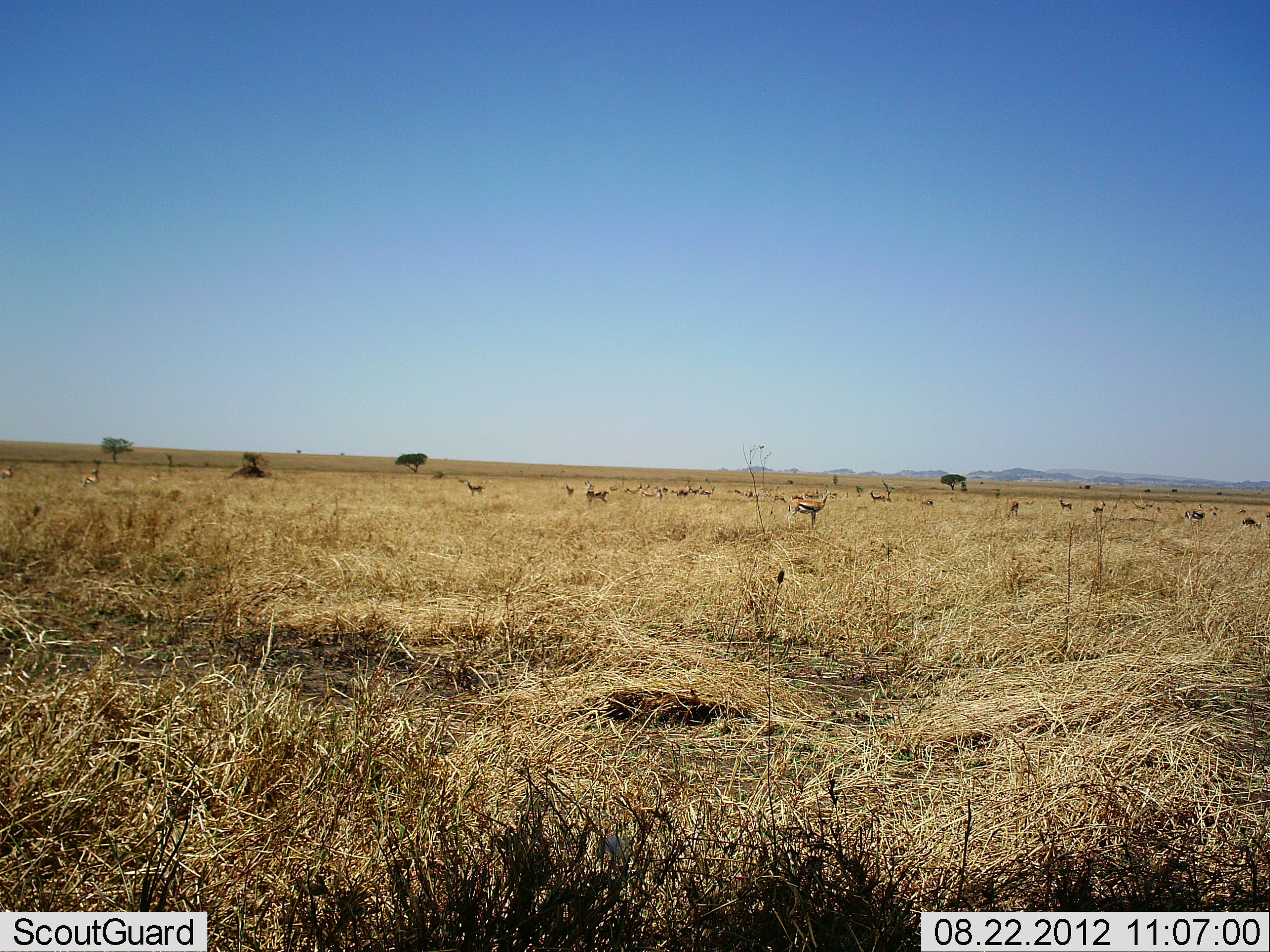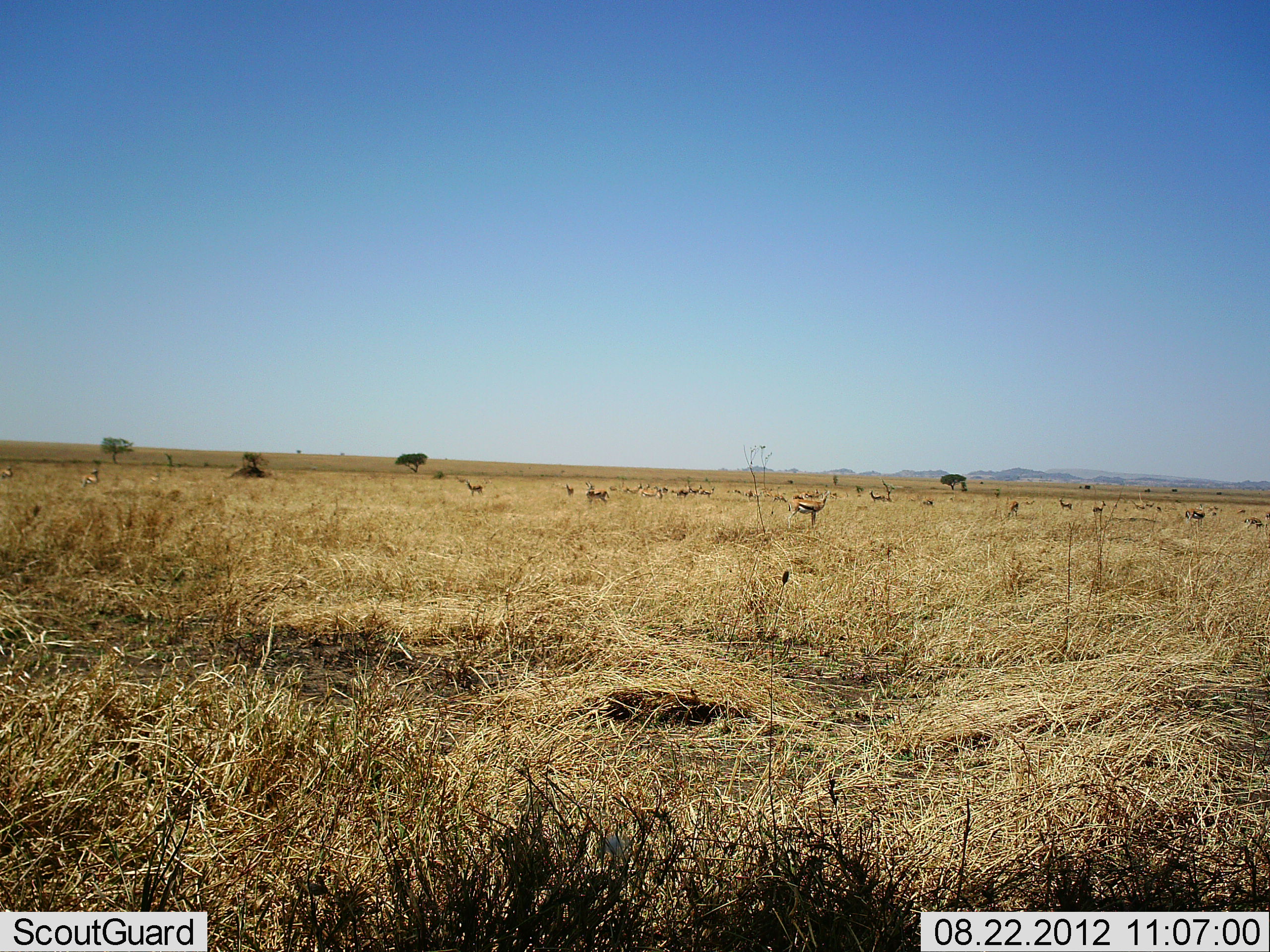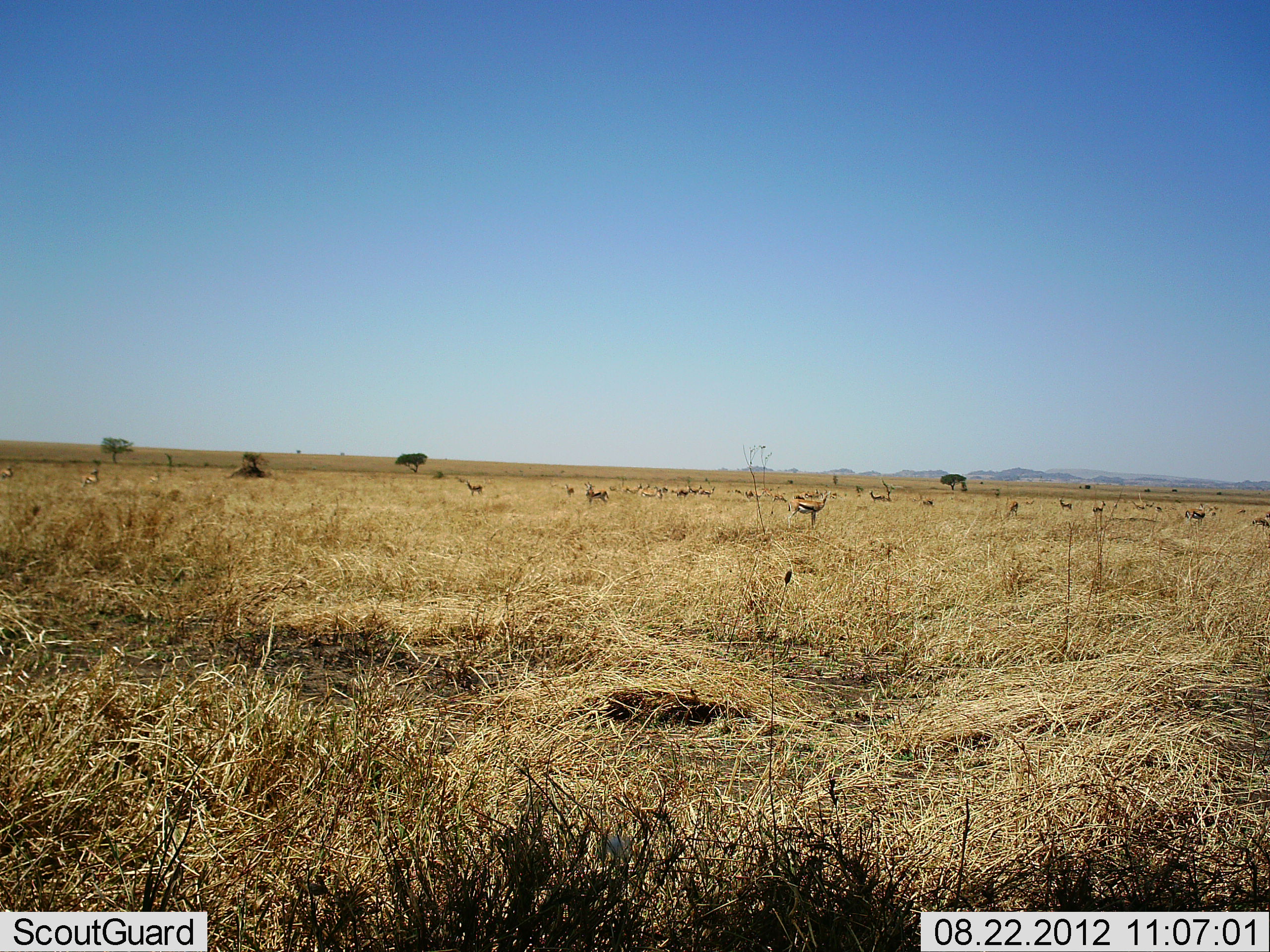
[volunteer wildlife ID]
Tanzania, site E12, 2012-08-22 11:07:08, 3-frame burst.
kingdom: Animalia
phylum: Chordata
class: Mammalia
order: Artiodactyla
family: Bovidae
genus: Eudorcas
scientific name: Eudorcas thomsonii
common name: thomson's gazelle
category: gazellethomsons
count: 11-50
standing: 100%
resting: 9%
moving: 18%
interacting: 0%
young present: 0%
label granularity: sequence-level